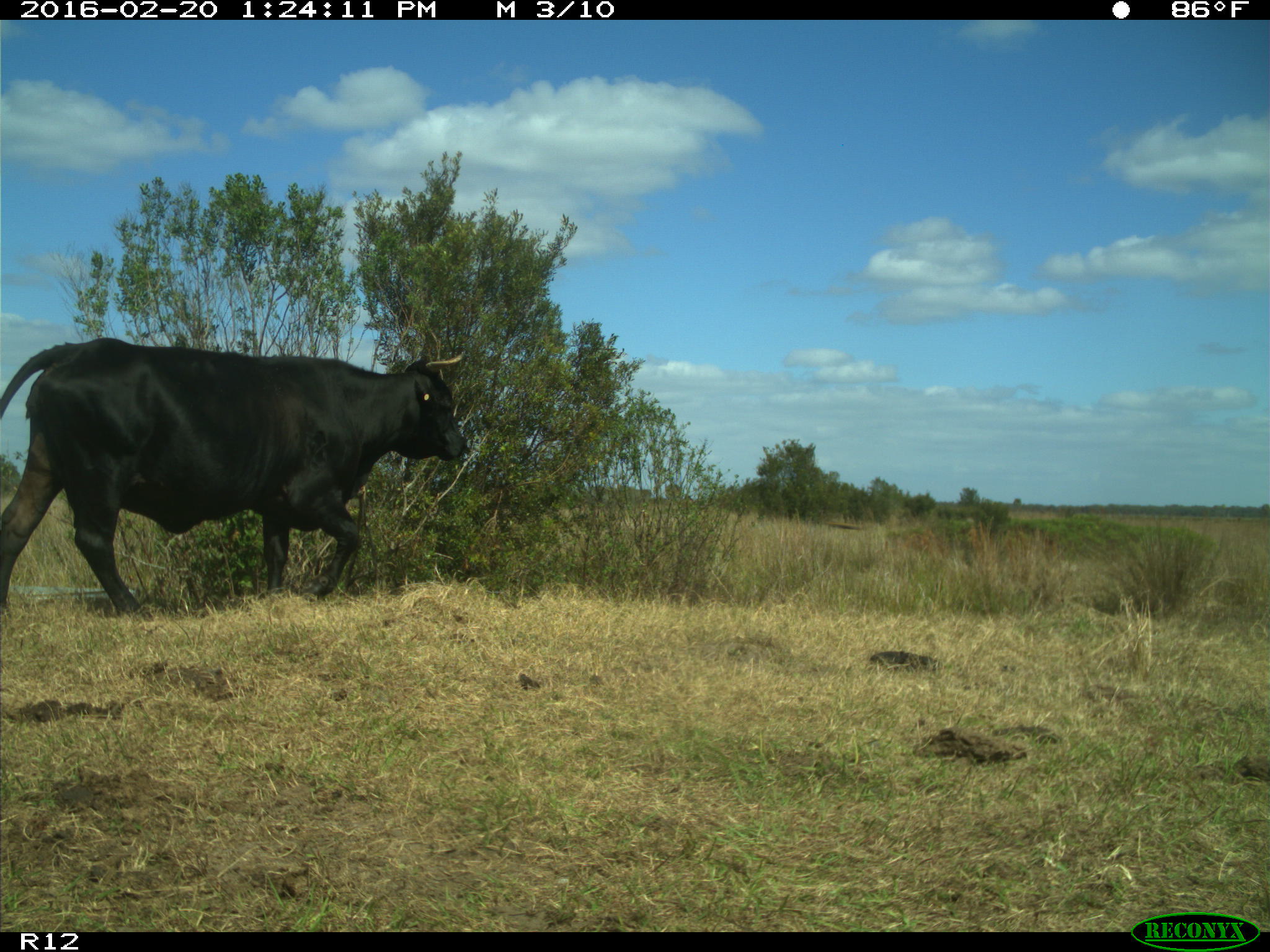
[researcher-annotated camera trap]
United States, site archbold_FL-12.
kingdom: Animalia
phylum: Chordata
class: Mammalia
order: Artiodactyla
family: Bovidae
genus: Bos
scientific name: Bos taurus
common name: domestic cow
Bos taurus (domestic cow).